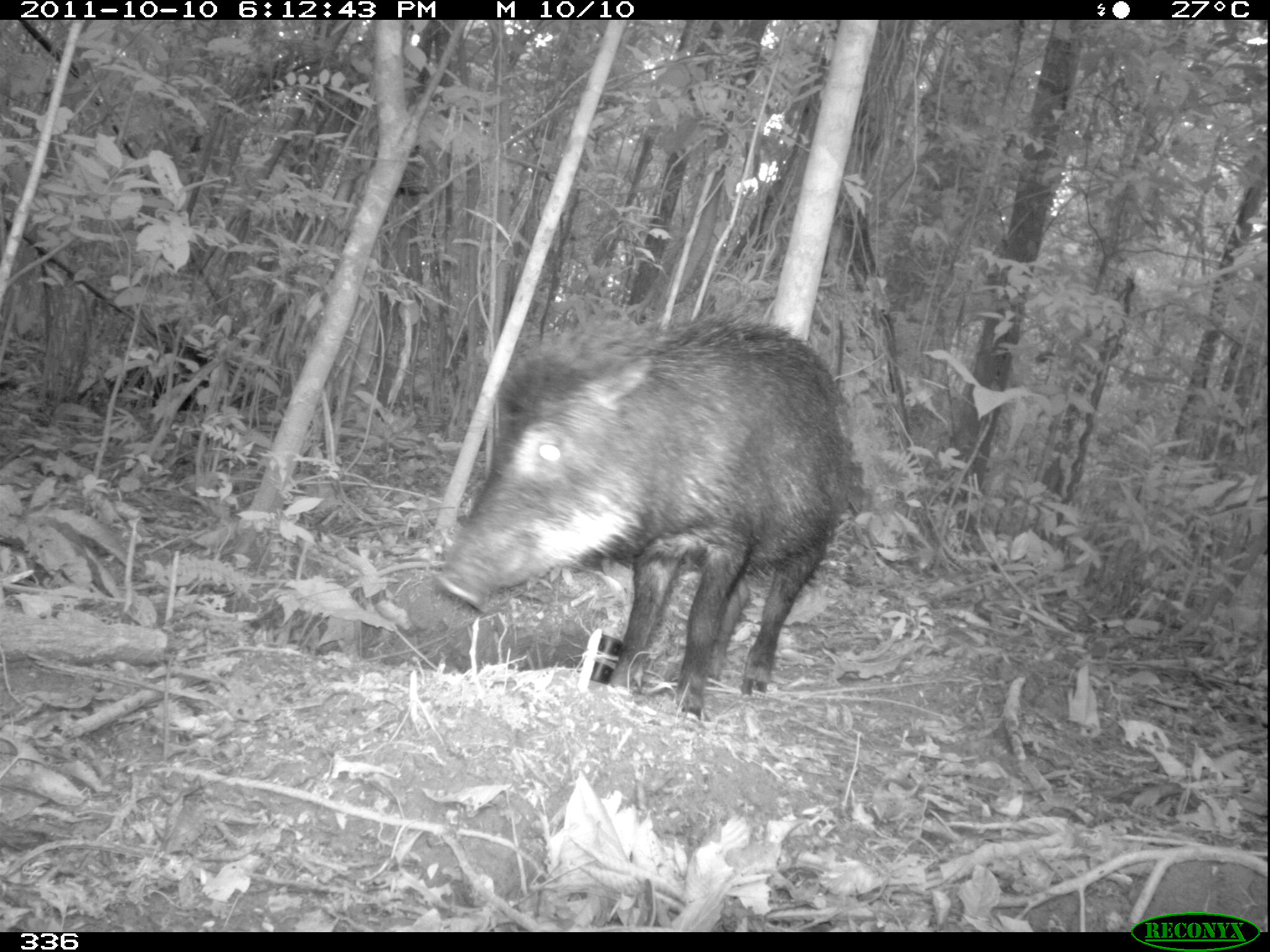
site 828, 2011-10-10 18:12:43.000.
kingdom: Animalia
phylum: Chordata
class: Mammalia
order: Artiodactyla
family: Tayassuidae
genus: Tayassu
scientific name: Tayassu pecari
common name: white-lipped peccary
Tayassu pecari (white-lipped peccary).